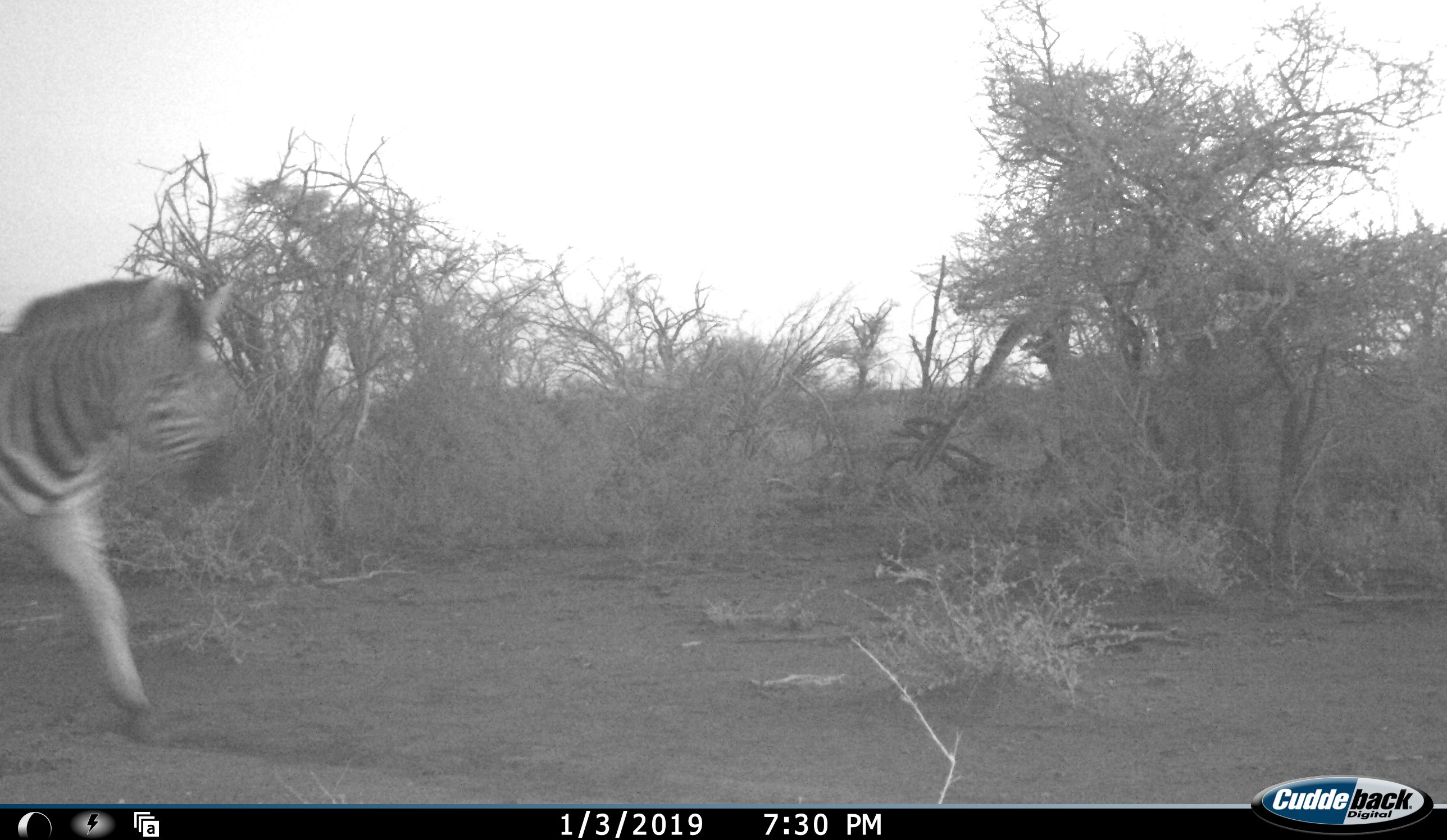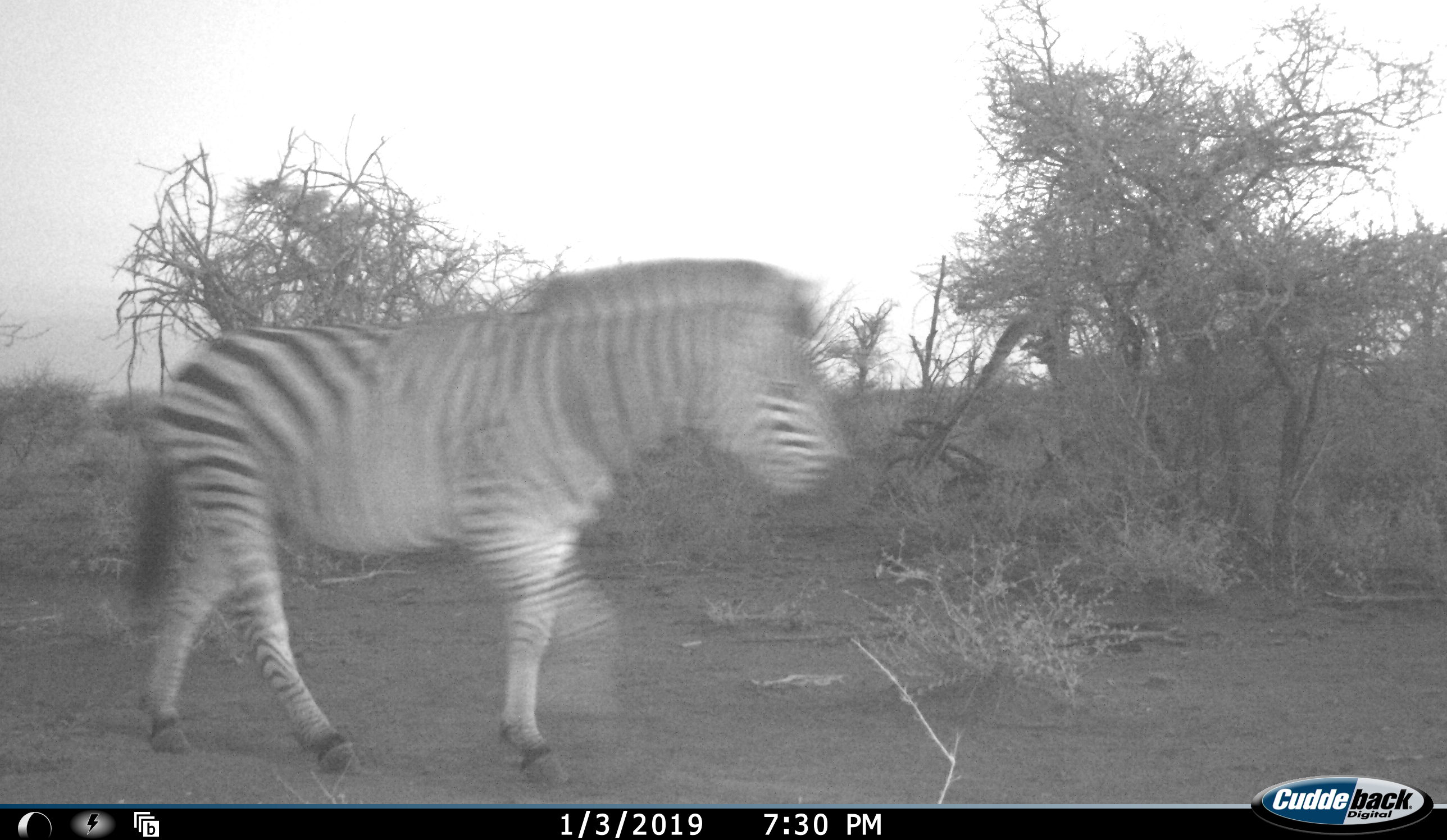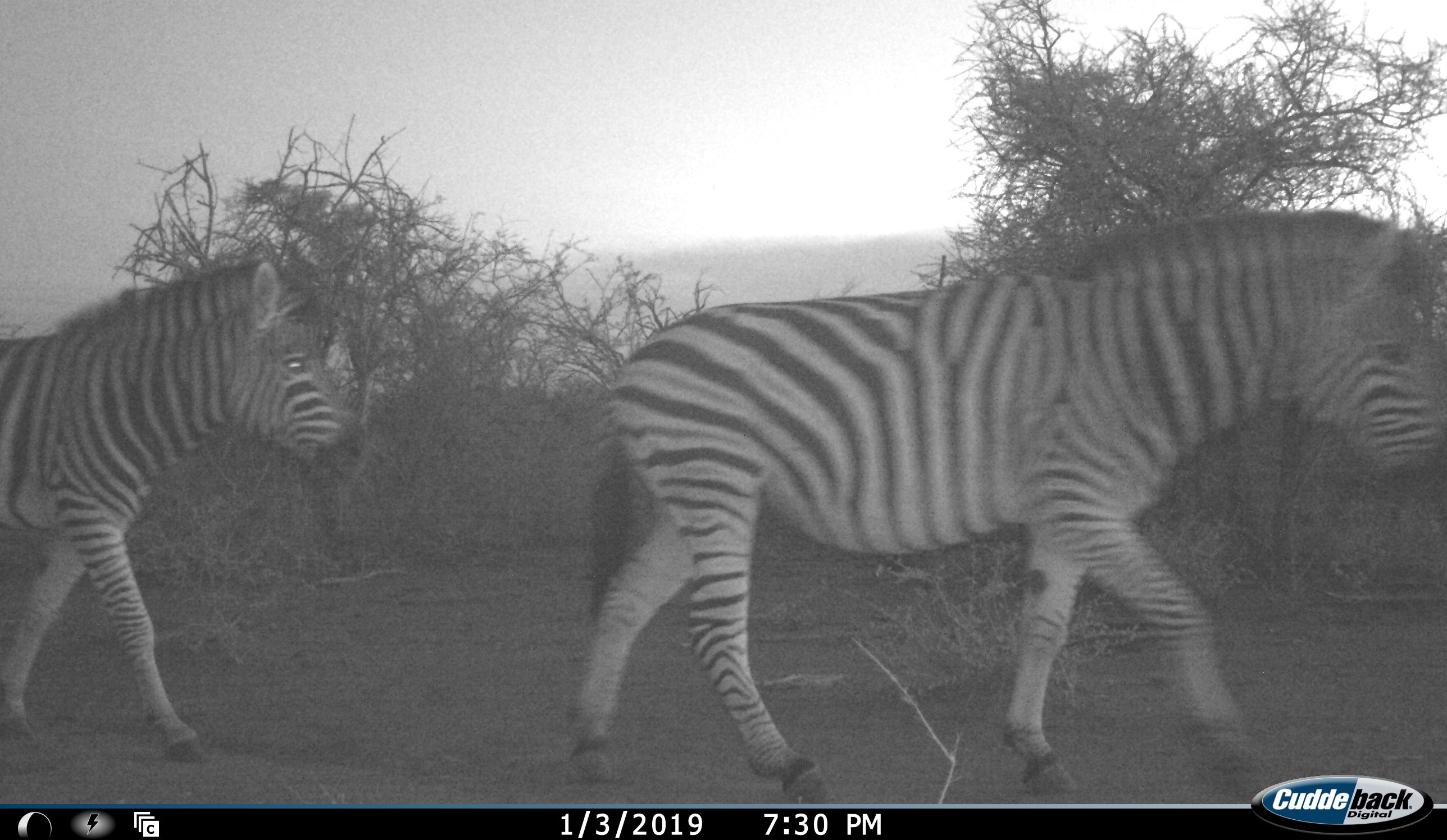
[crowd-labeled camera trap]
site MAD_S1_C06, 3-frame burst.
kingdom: Animalia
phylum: Chordata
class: Mammalia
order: Perissodactyla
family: Equidae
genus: Equus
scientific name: Equus quagga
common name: plains zebra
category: zebraplains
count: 2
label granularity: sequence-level